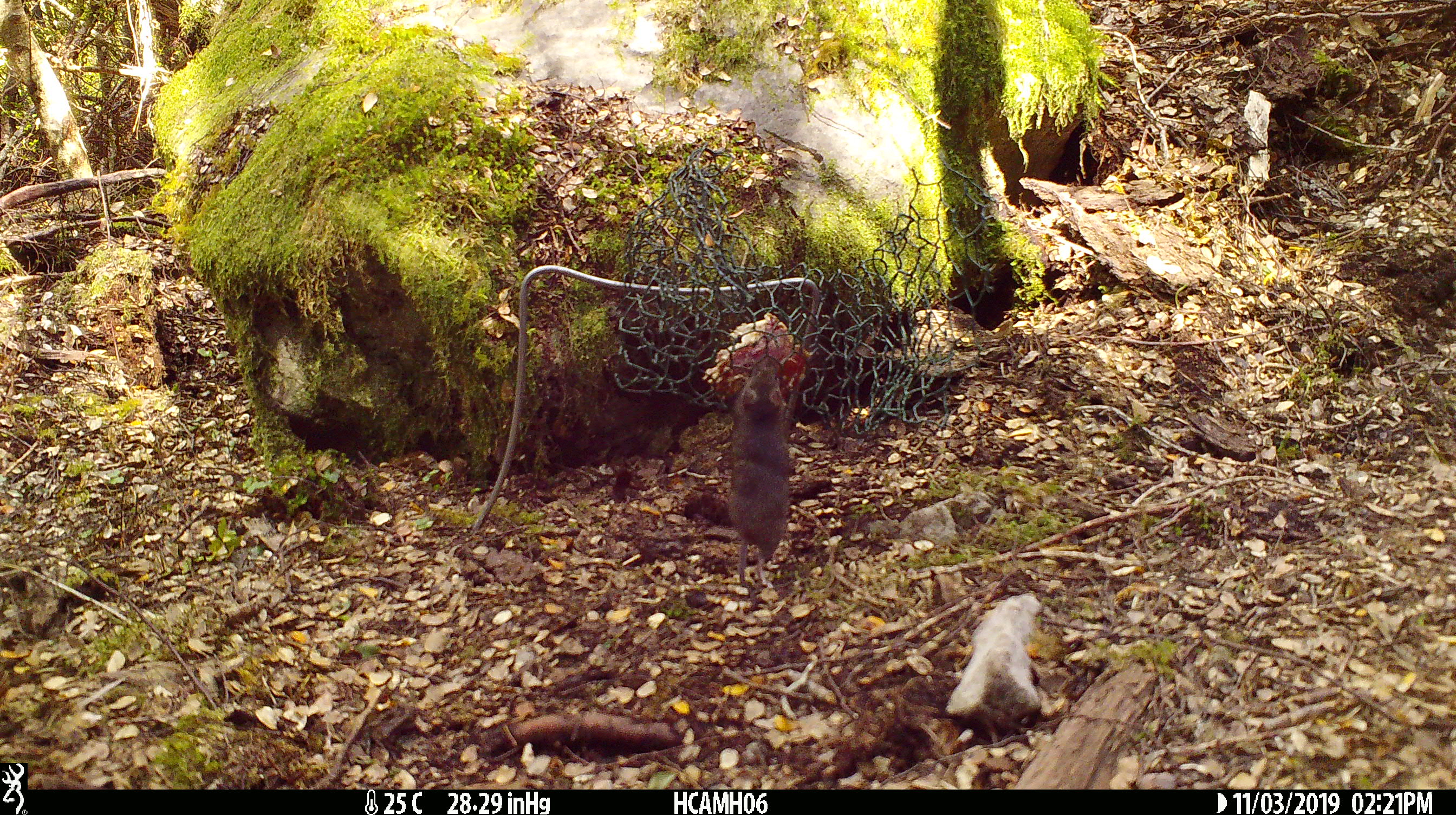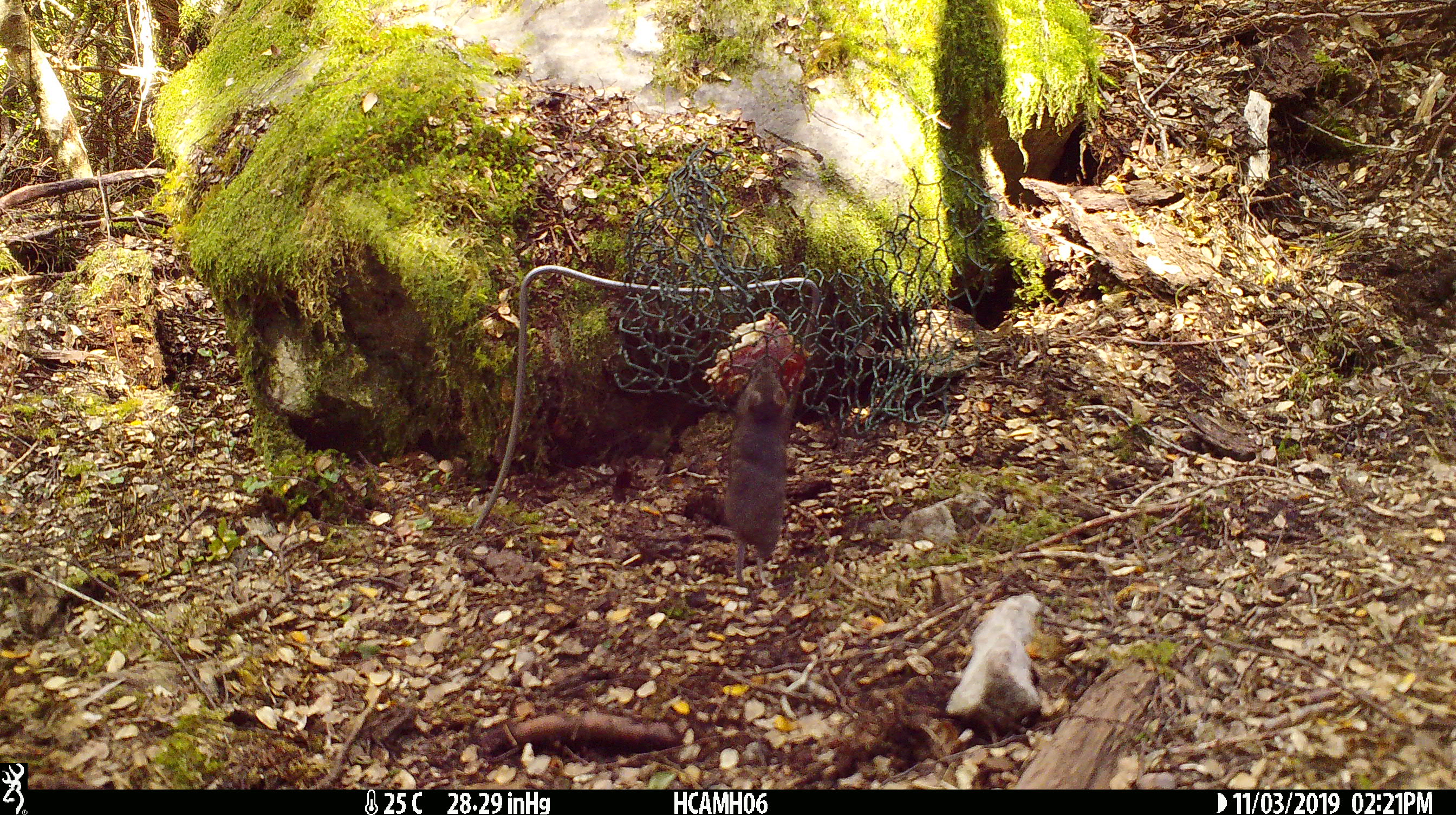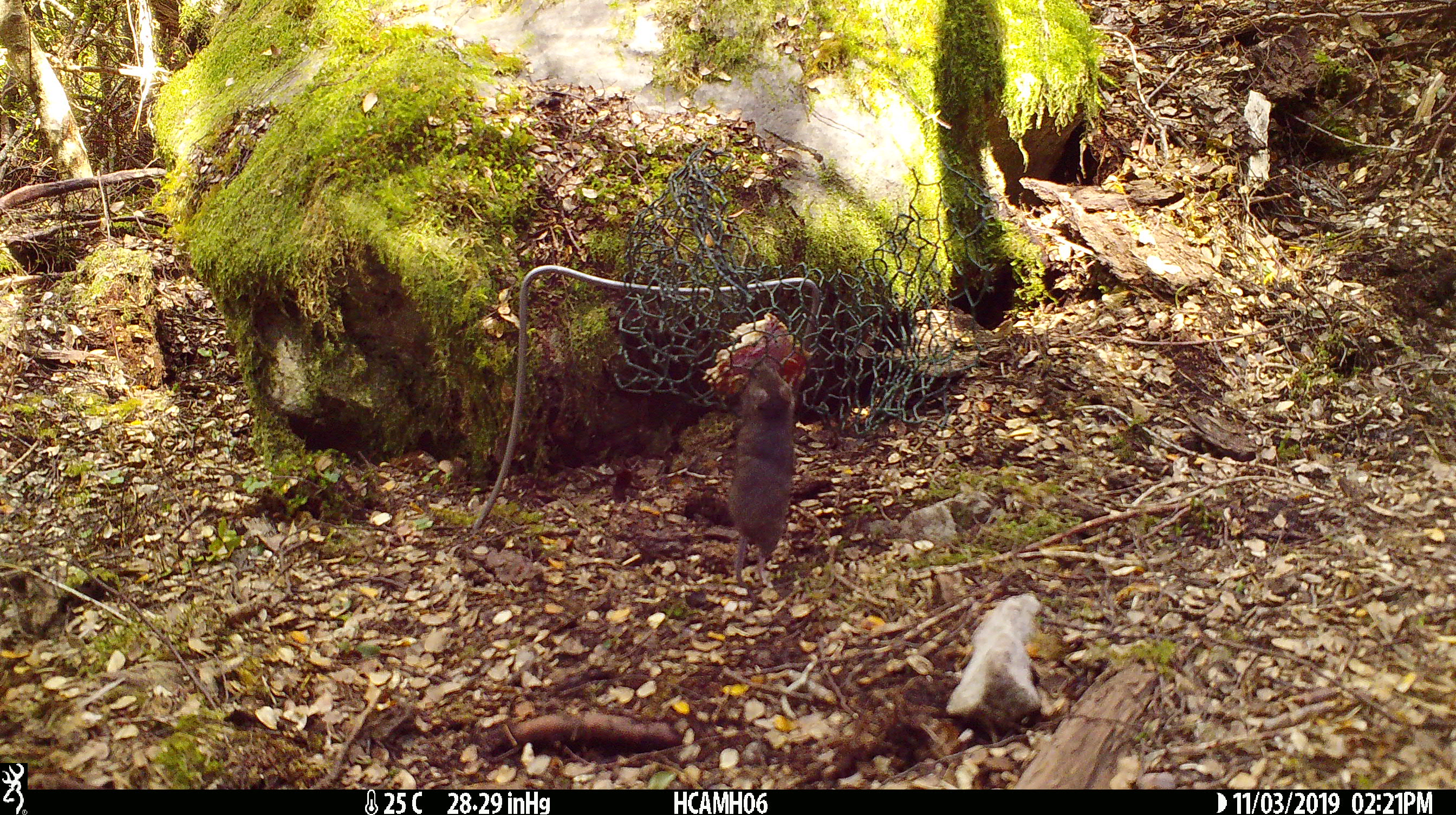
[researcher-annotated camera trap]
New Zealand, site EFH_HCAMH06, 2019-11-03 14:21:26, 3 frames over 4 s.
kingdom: Animalia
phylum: Chordata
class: Mammalia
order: Rodentia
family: Muridae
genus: Mus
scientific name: Mus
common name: mouse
Mouse (Mus).